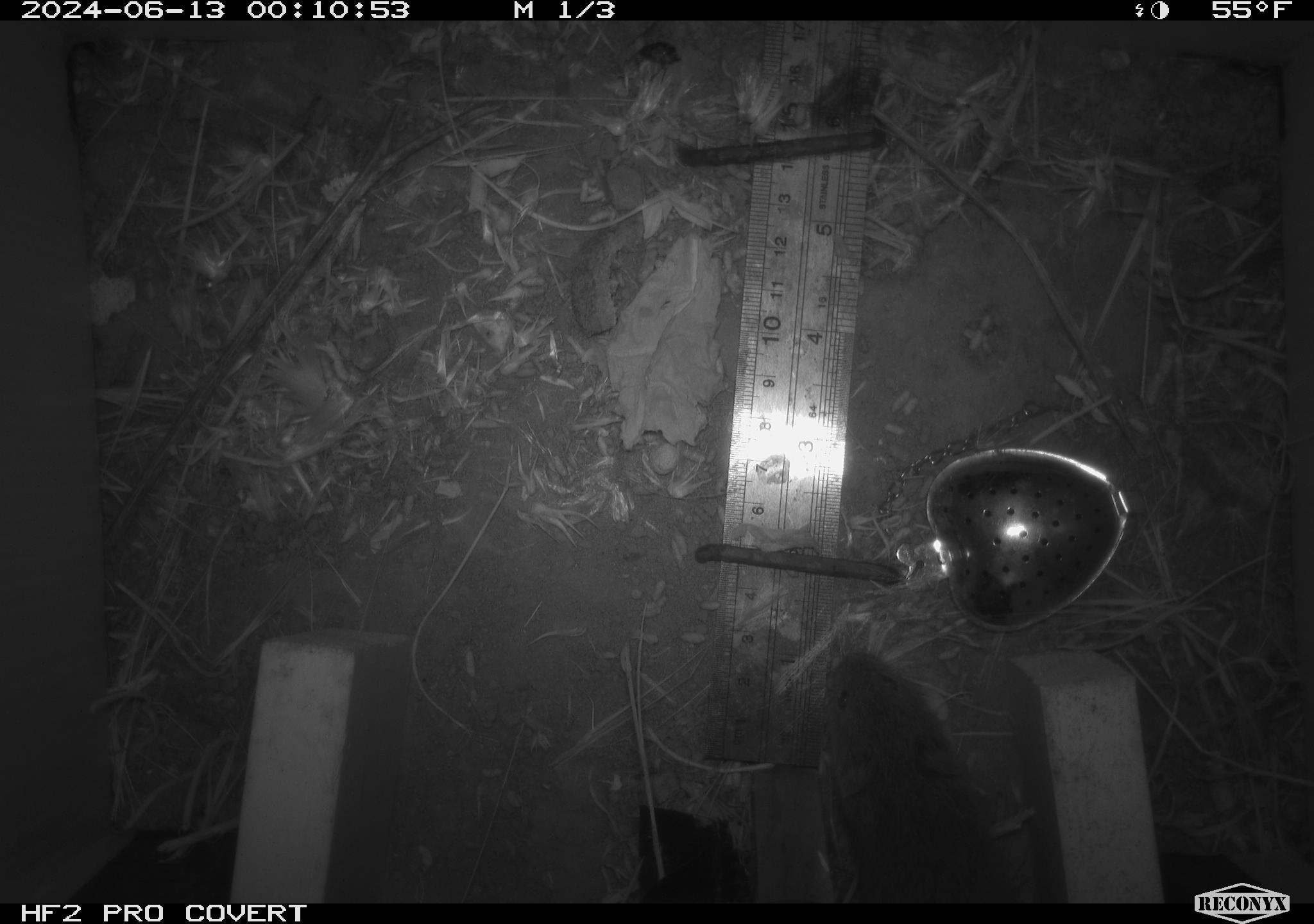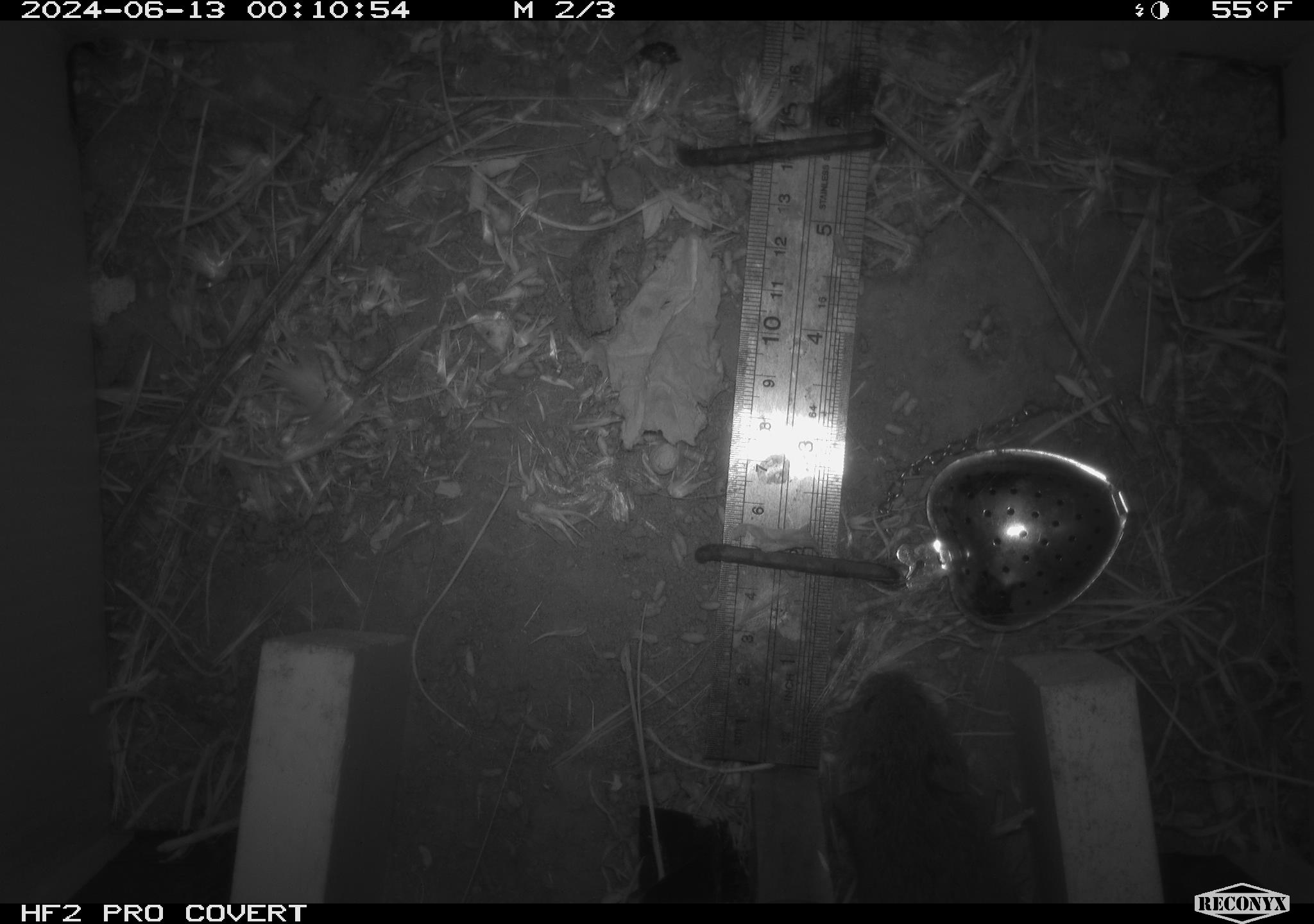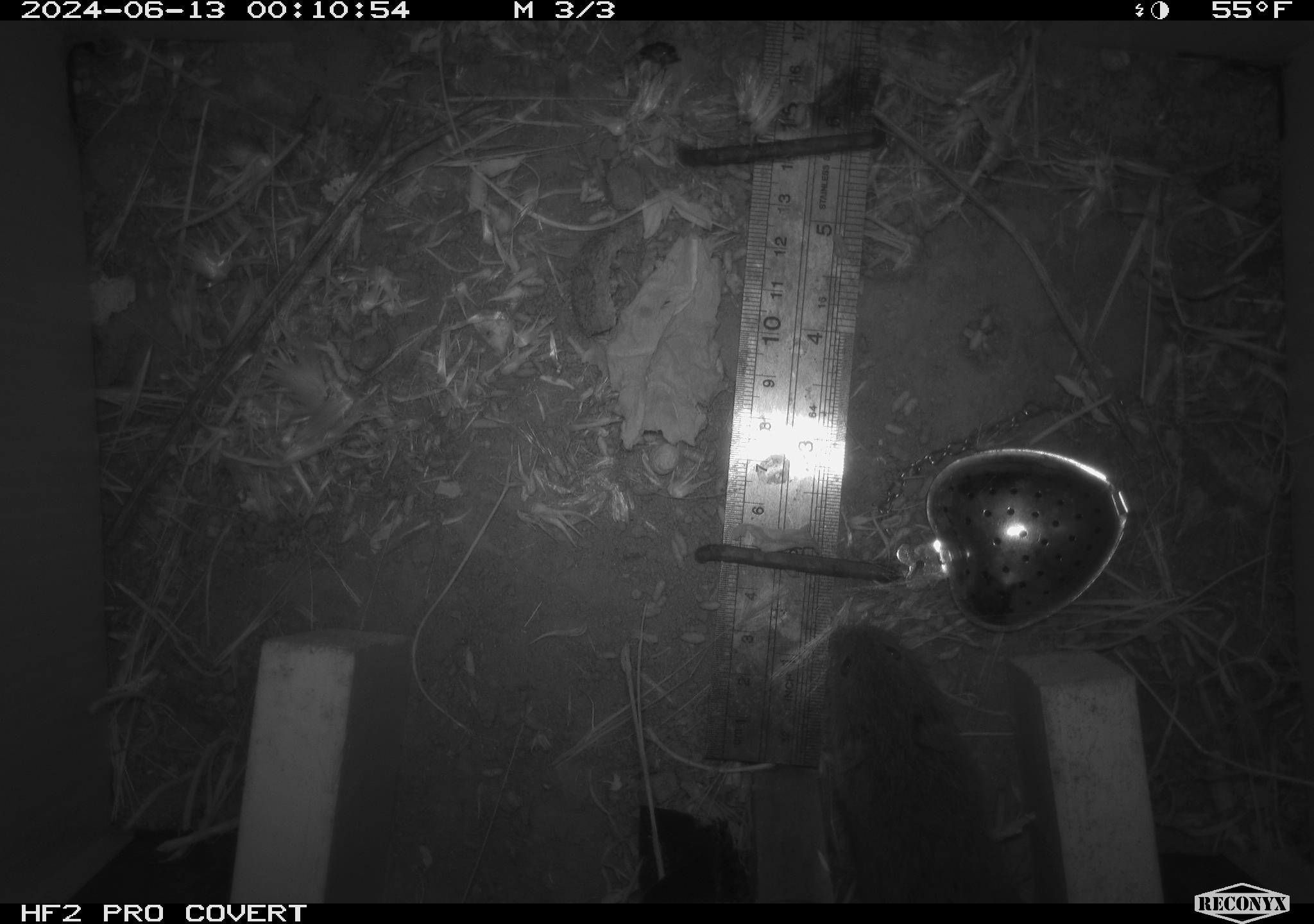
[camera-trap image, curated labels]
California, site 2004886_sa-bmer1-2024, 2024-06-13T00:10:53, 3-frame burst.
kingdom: Animalia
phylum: Chordata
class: Mammalia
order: Rodentia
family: Cricetidae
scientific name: Cricetidae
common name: hamsters, voles, lemmings, and allies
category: cricetidae family